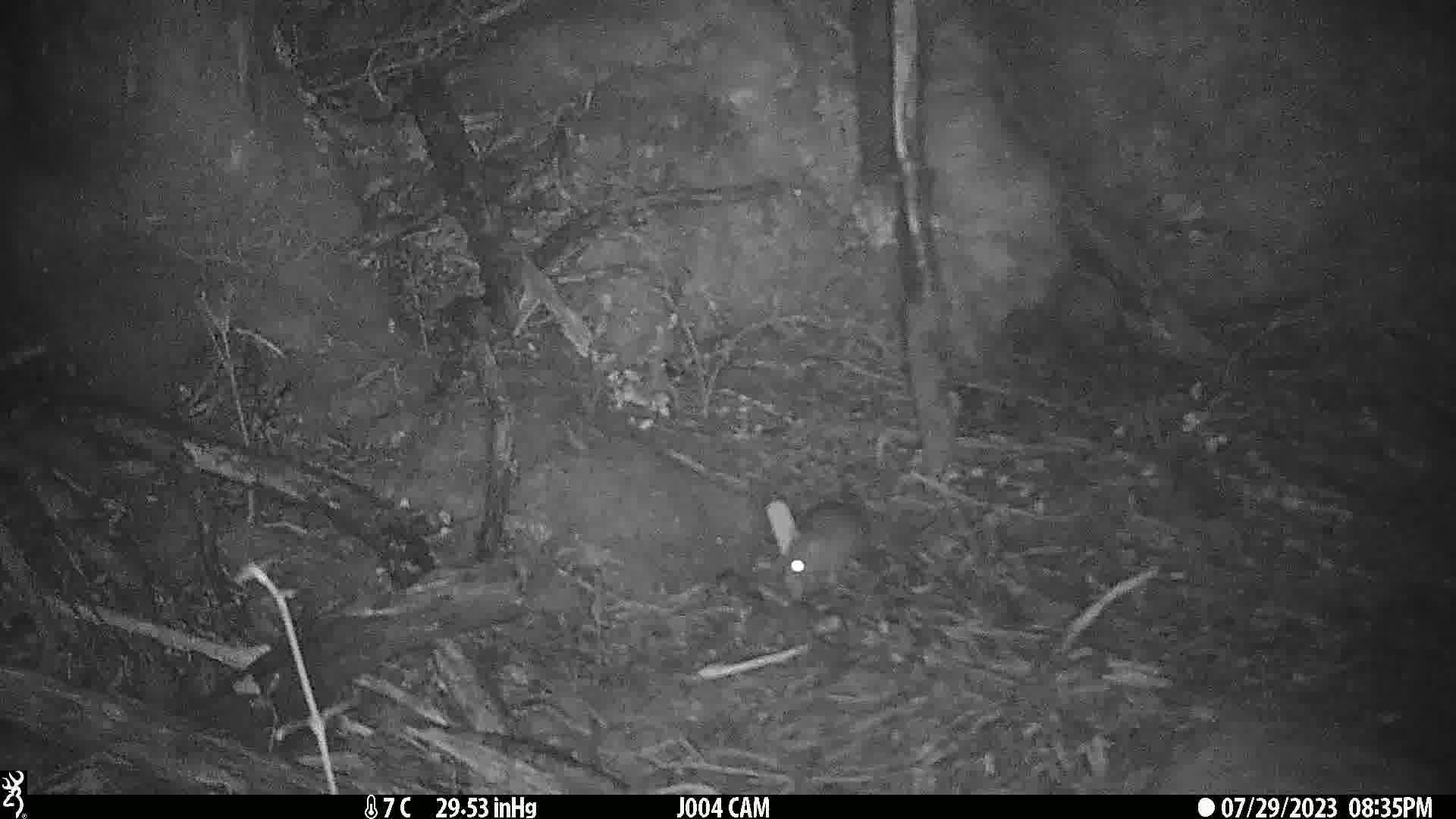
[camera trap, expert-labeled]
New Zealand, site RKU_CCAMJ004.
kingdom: Animalia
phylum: Chordata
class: Mammalia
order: Rodentia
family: Muridae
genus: Rattus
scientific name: Rattus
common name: rat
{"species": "rat (Rattus)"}